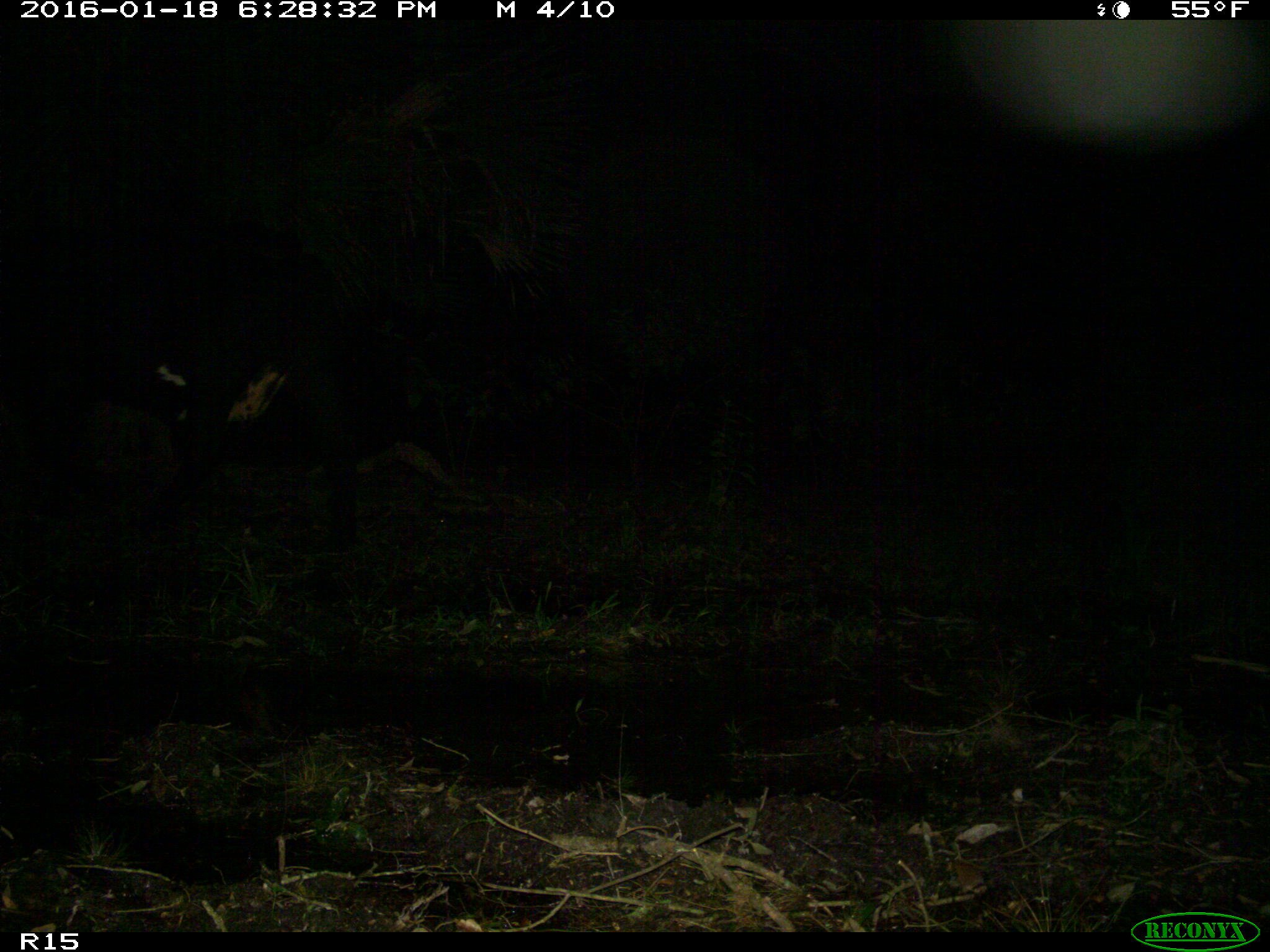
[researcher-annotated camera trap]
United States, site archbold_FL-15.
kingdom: Animalia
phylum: Chordata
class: Mammalia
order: Artiodactyla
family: Bovidae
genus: Bos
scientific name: Bos taurus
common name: domestic cow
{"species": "Bos taurus (domestic cow)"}